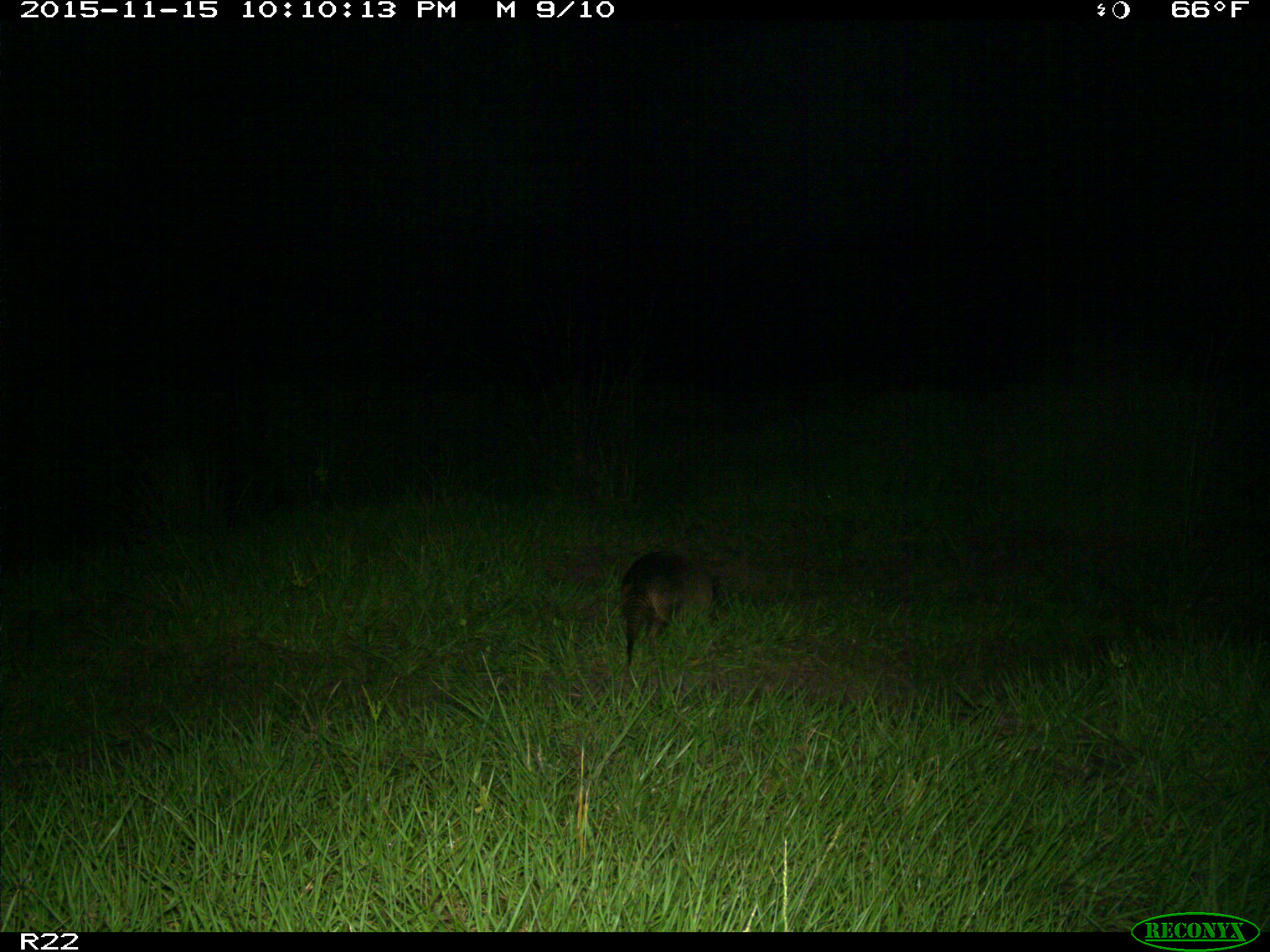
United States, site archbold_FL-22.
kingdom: Animalia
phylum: Chordata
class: Mammalia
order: Cingulata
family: Dasypodidae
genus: Dasypus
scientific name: Dasypus novemcinctus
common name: nine-banded armadillo